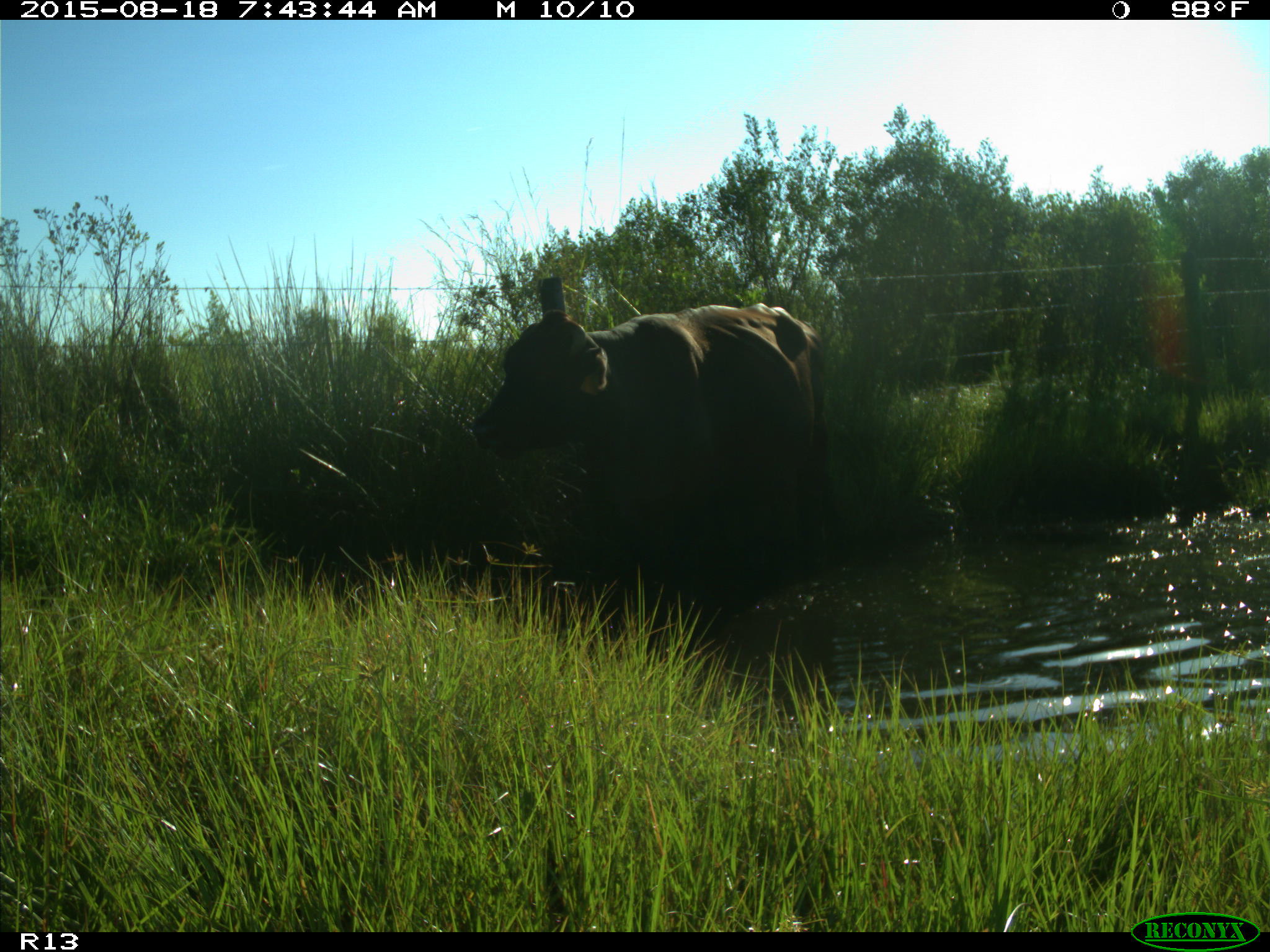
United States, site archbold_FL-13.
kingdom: Animalia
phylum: Chordata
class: Mammalia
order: Artiodactyla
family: Bovidae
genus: Bos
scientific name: Bos taurus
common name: domestic cow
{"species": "Bos taurus (domestic cow)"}